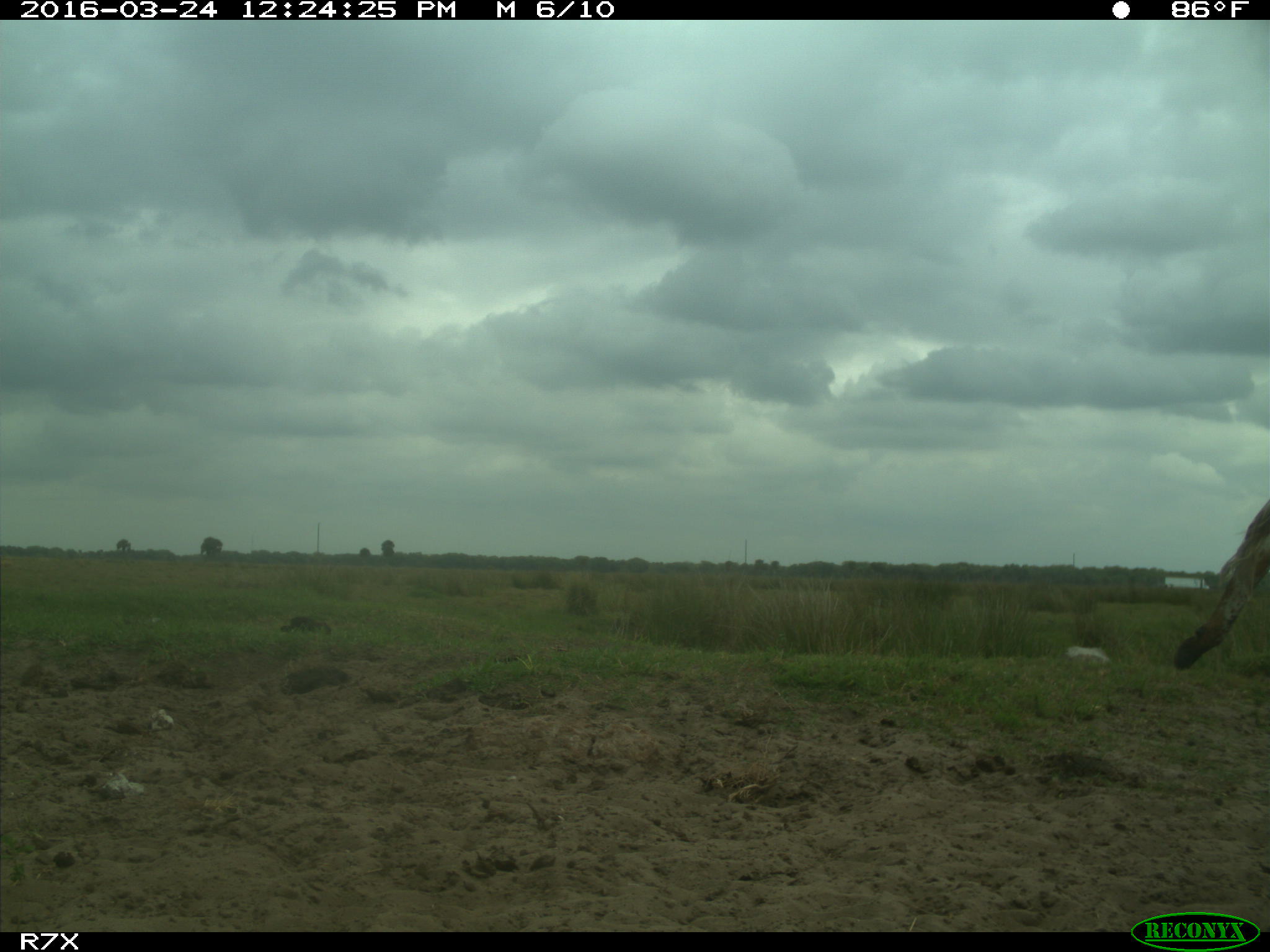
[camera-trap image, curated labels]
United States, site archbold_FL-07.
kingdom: Animalia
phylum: Chordata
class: Mammalia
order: Artiodactyla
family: Bovidae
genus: Bos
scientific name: Bos taurus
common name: domestic cow